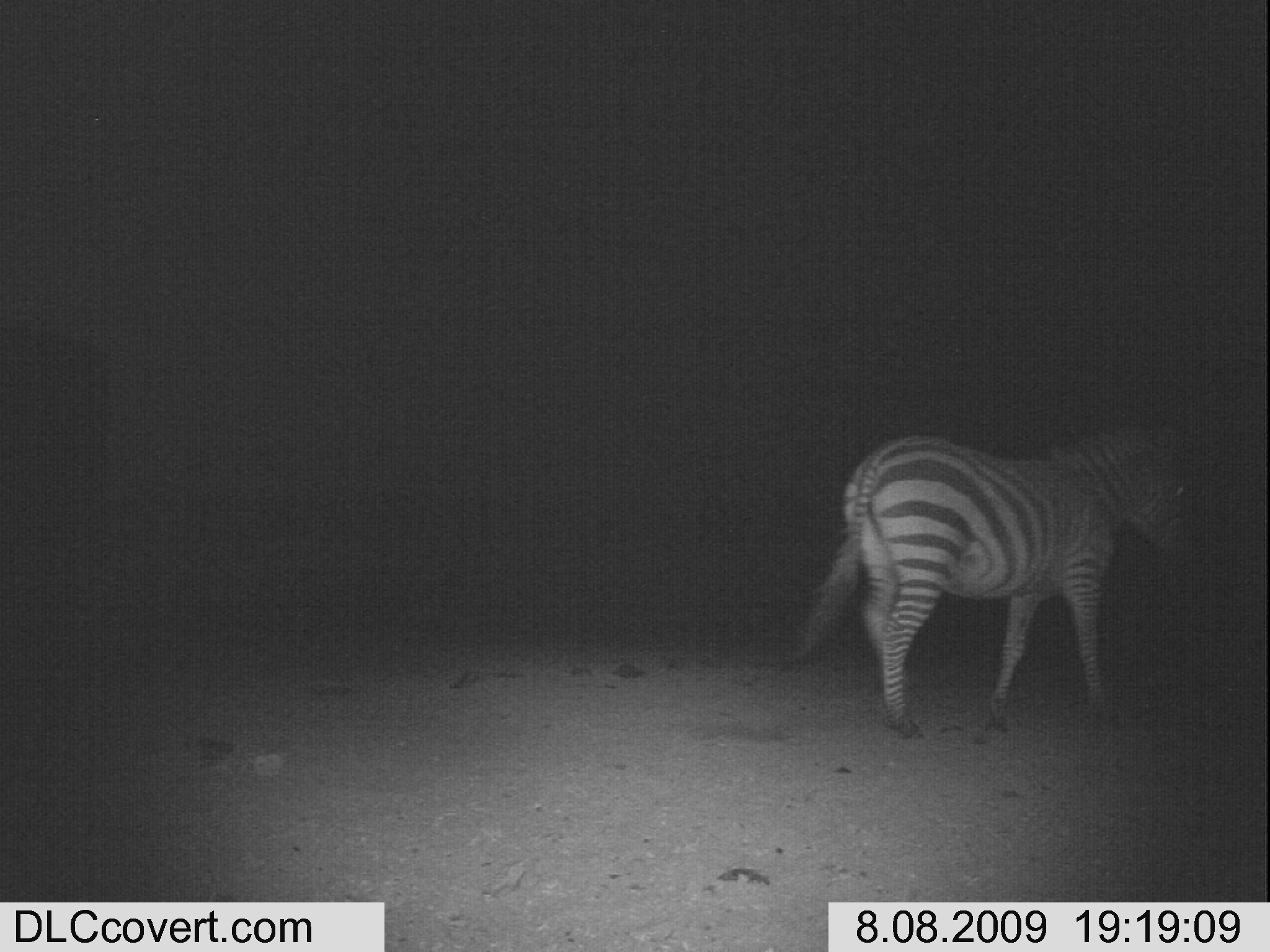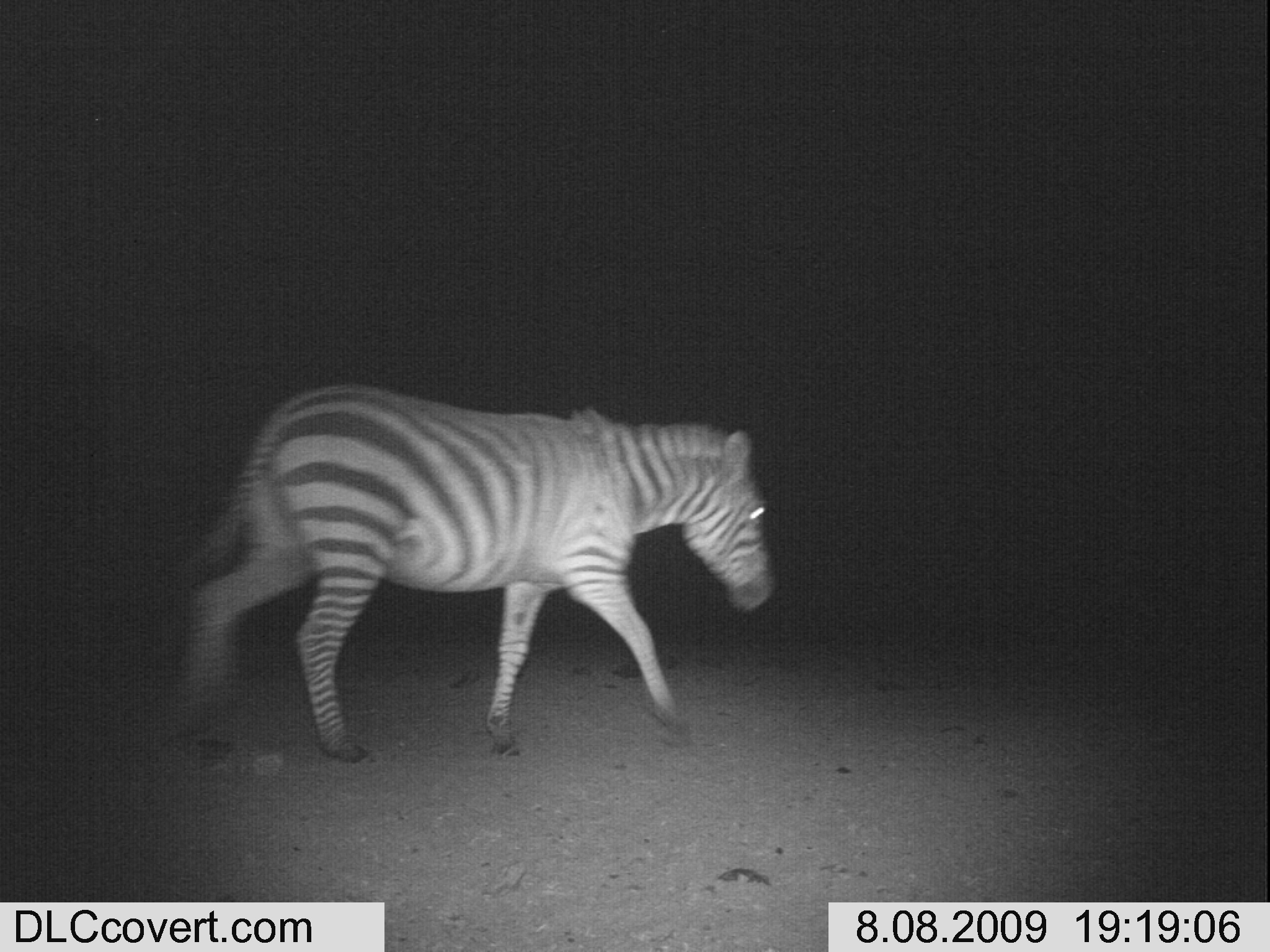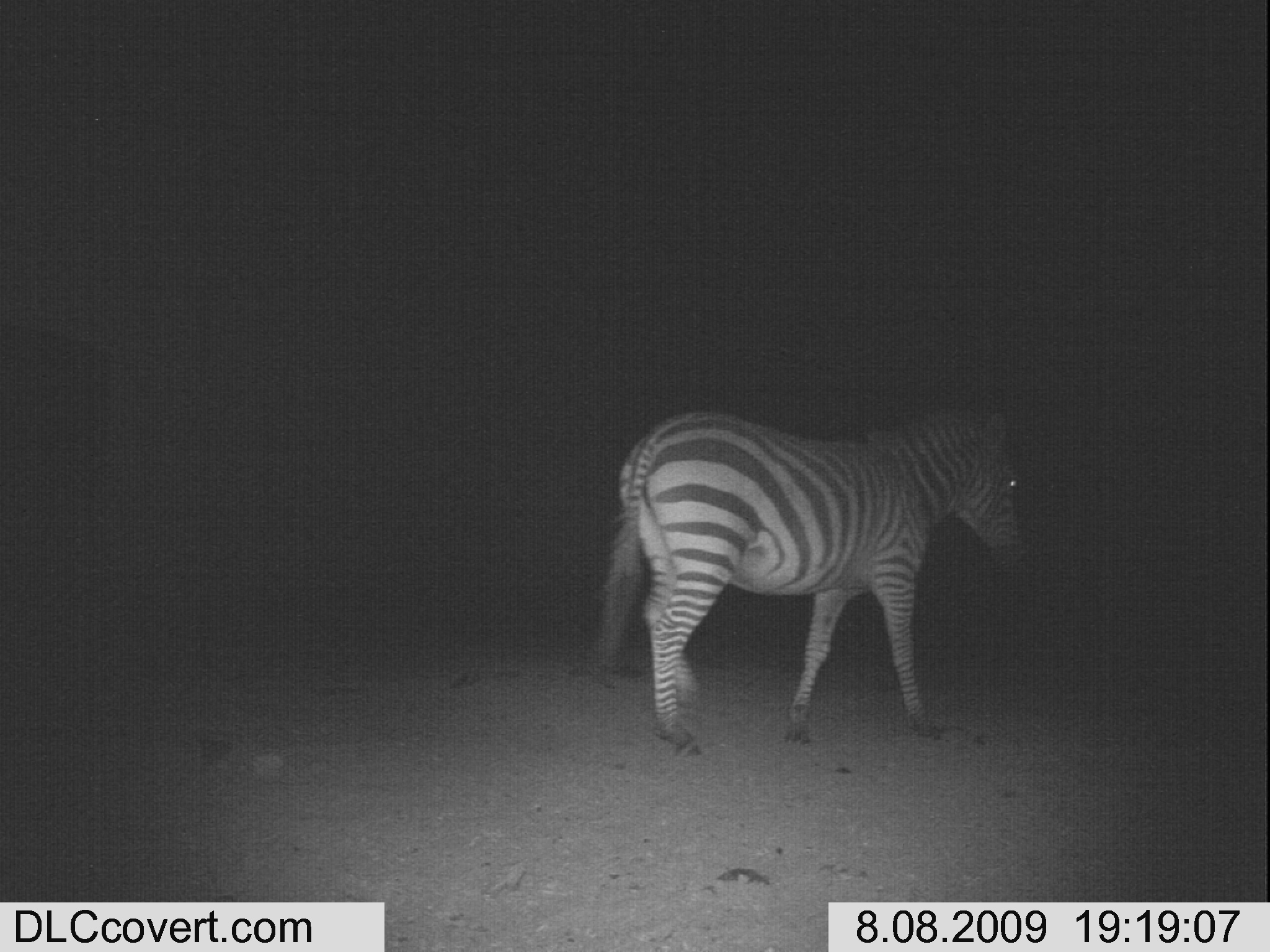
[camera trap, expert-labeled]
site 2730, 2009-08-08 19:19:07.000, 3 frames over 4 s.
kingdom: Animalia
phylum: Chordata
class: Mammalia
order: Perissodactyla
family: Equidae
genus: Equus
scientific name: Equus quagga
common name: plains zebra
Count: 1.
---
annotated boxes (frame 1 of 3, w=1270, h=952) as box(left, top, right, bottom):
equus quagga: box(800, 412, 1199, 731)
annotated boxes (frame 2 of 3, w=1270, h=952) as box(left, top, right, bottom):
equus quagga: box(176, 373, 772, 761)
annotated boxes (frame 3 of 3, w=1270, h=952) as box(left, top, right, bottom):
equus quagga: box(596, 400, 1027, 754)